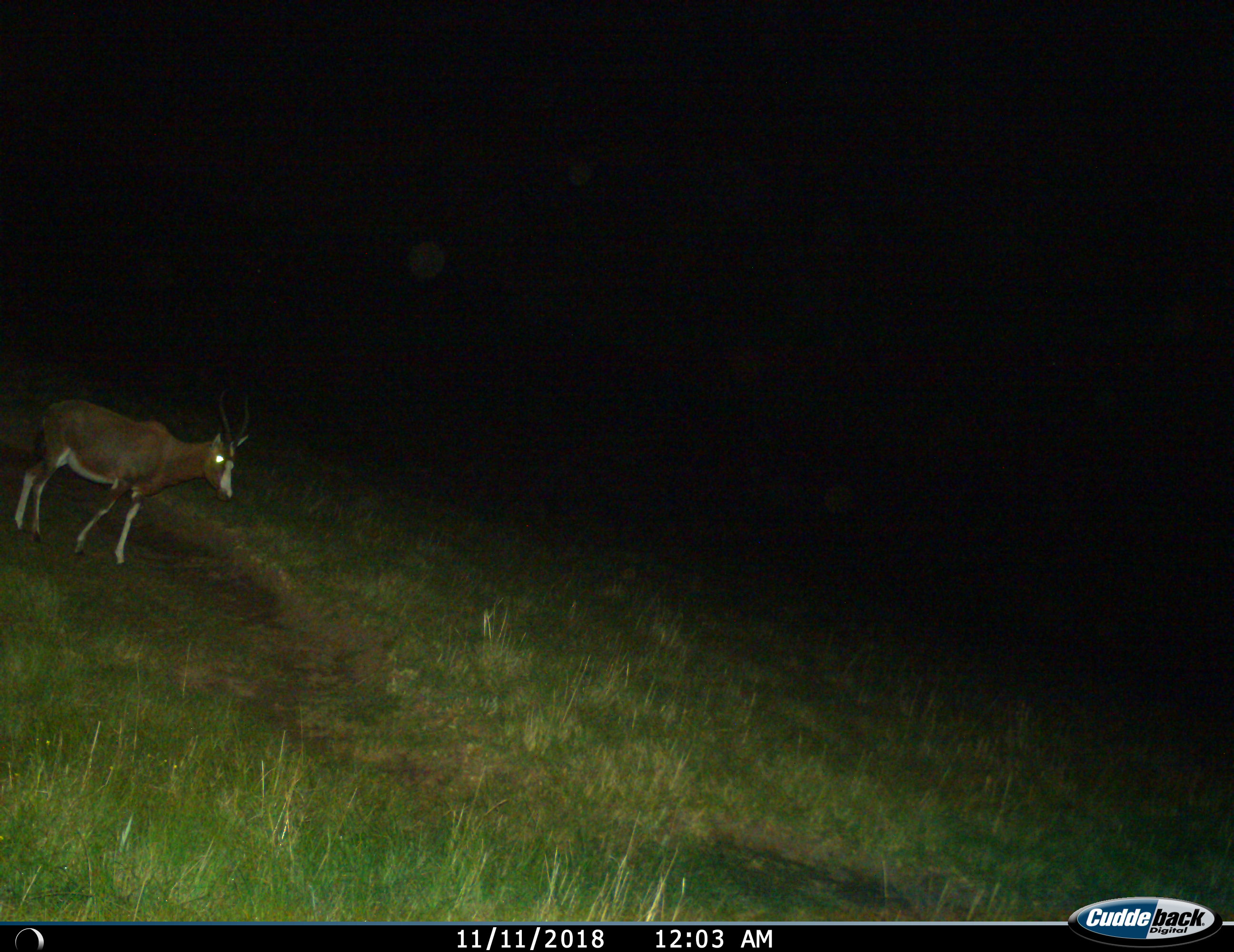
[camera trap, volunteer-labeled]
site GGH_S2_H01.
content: unidentified animal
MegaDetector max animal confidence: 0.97